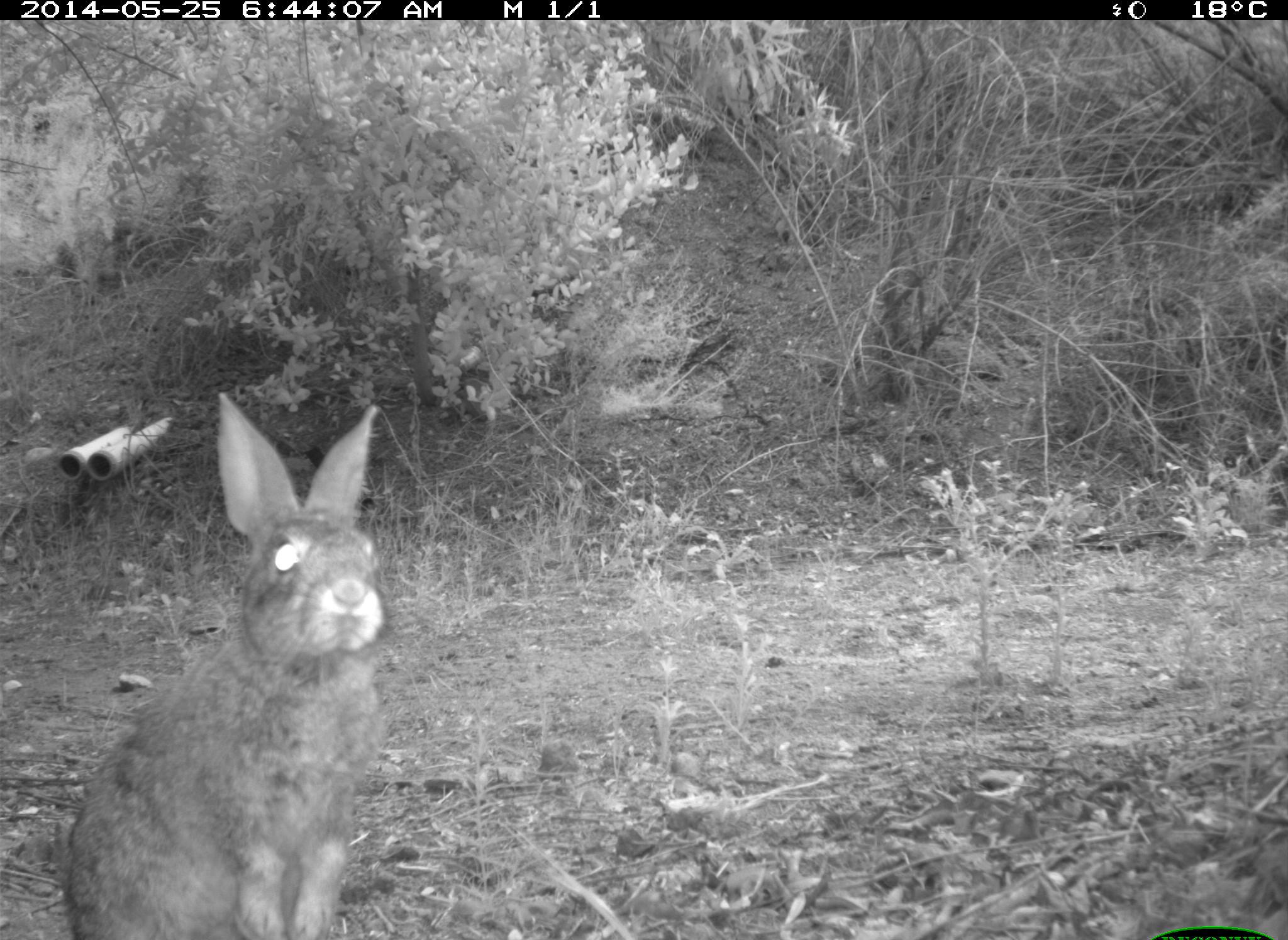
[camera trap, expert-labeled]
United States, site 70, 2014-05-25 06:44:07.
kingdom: Animalia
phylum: Chordata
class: Mammalia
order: Lagomorpha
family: Leporidae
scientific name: Leporidae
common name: rabbits and hares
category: rabbit